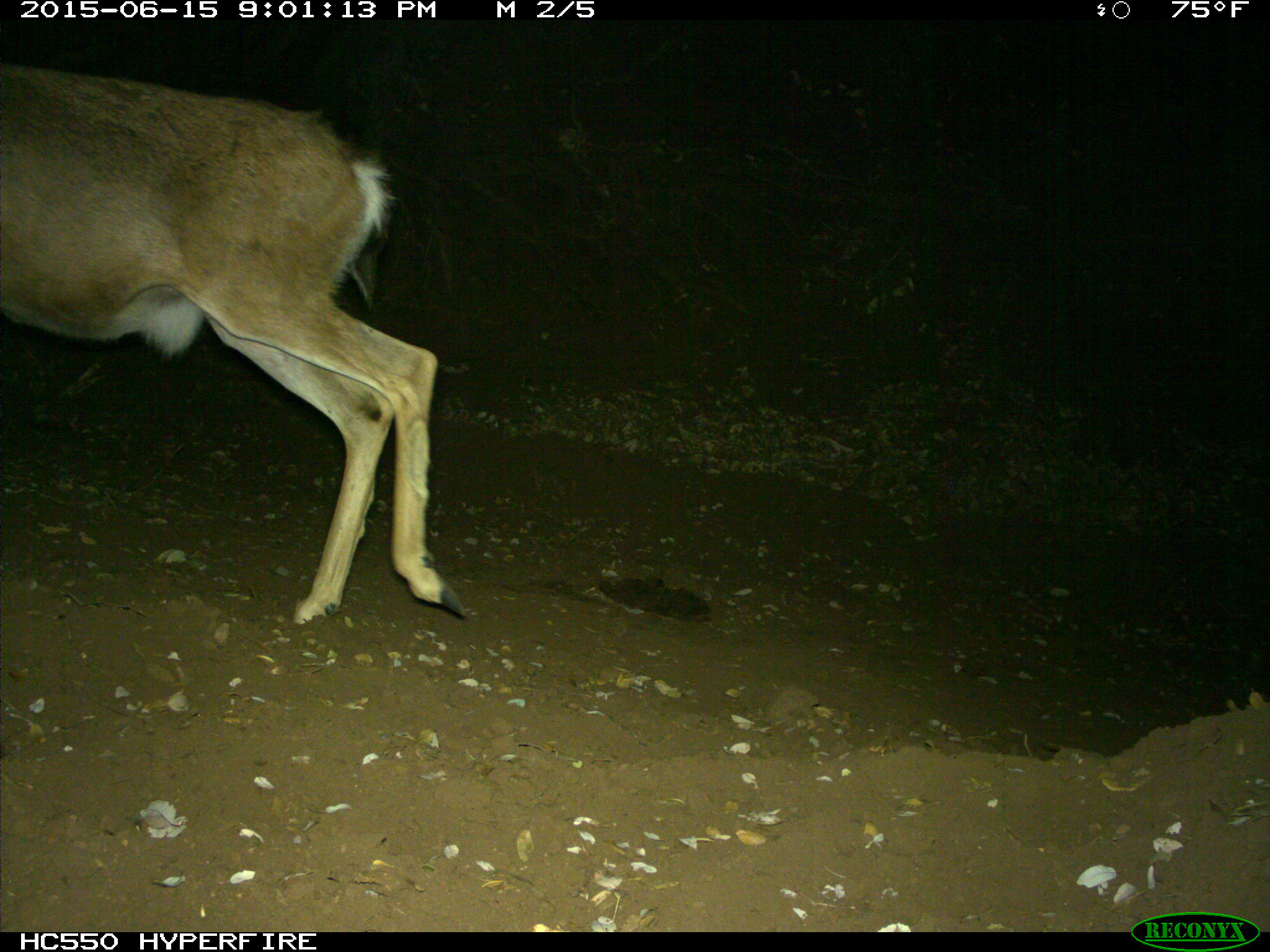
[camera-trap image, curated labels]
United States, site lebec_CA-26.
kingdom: Animalia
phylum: Chordata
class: Mammalia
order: Artiodactyla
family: Cervidae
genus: Odocoileus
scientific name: Odocoileus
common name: deer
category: unidentified deer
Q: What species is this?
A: Unidentified deer (deer) (Odocoileus).